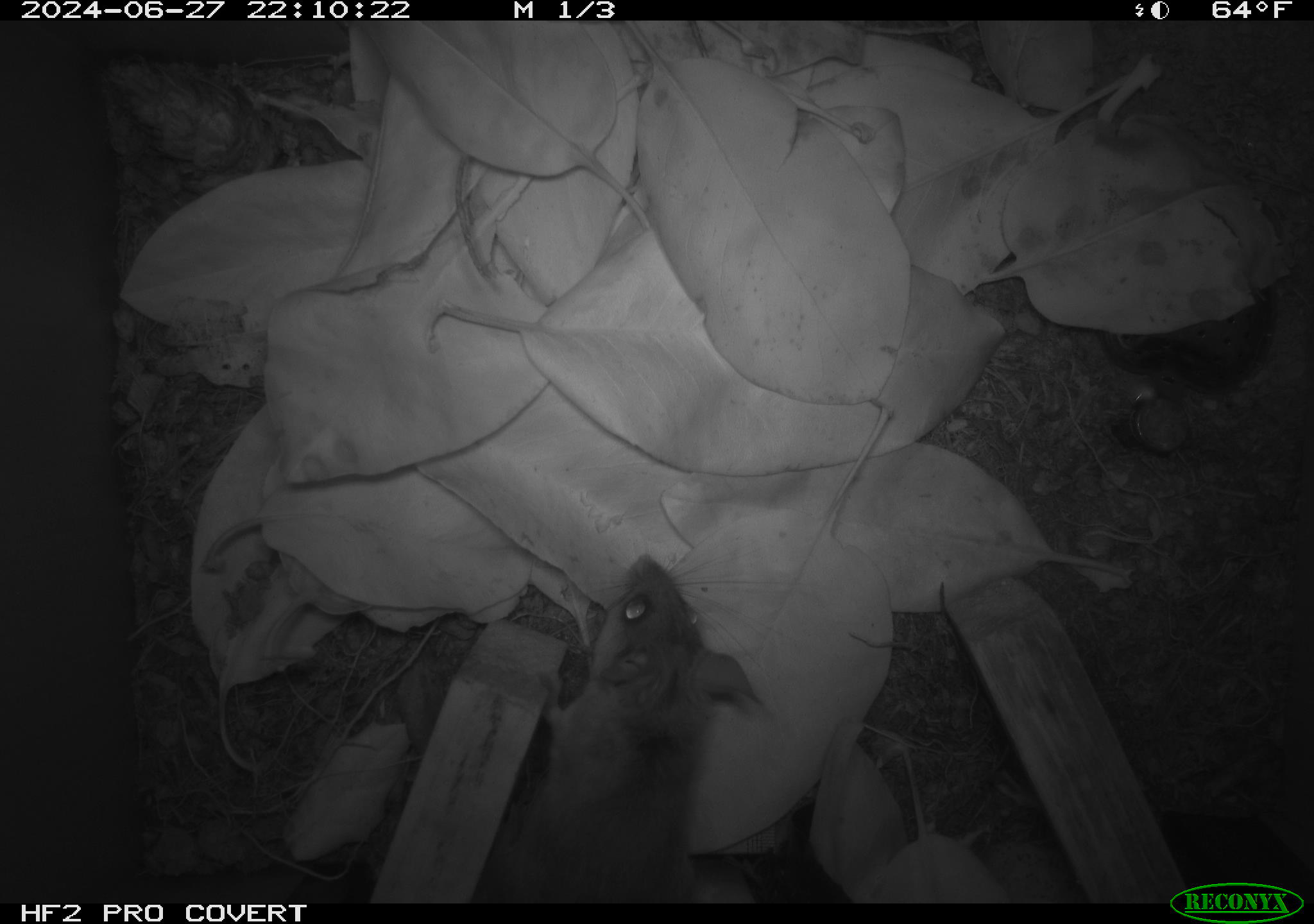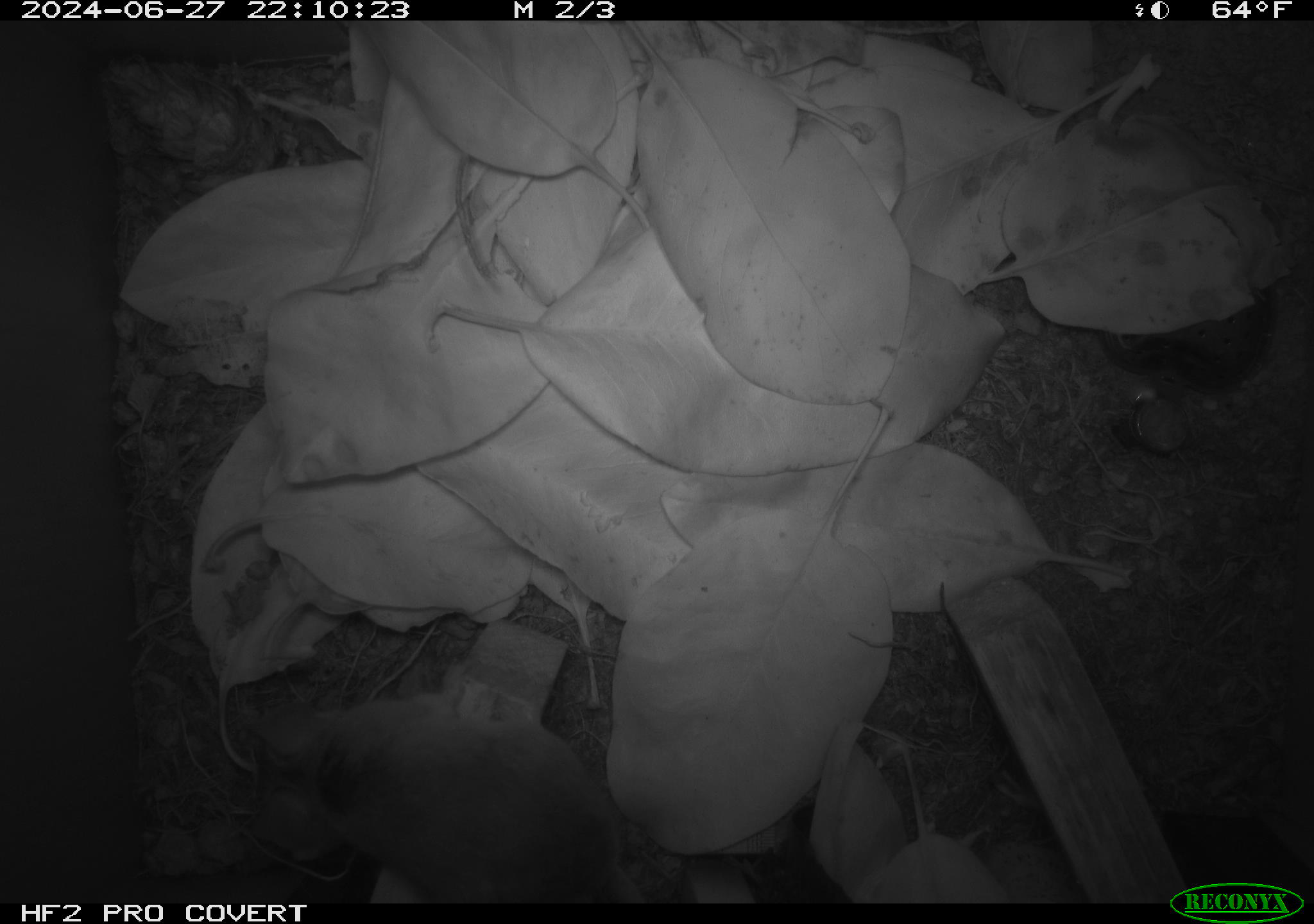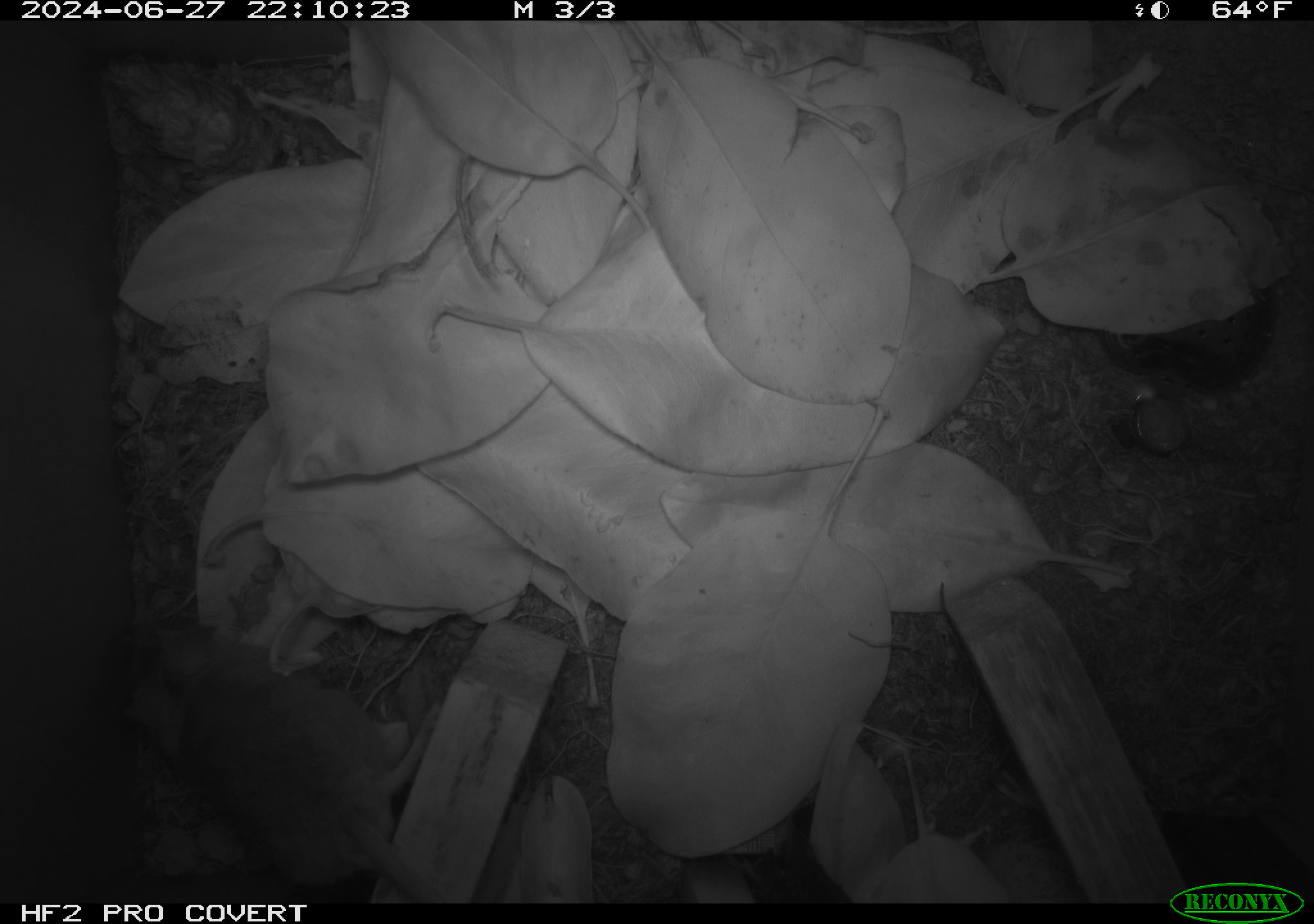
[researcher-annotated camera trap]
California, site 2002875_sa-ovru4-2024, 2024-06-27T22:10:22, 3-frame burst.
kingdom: Animalia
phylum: Chordata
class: Mammalia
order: Rodentia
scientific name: Rodentia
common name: mouse species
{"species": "mouse species (Rodentia)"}